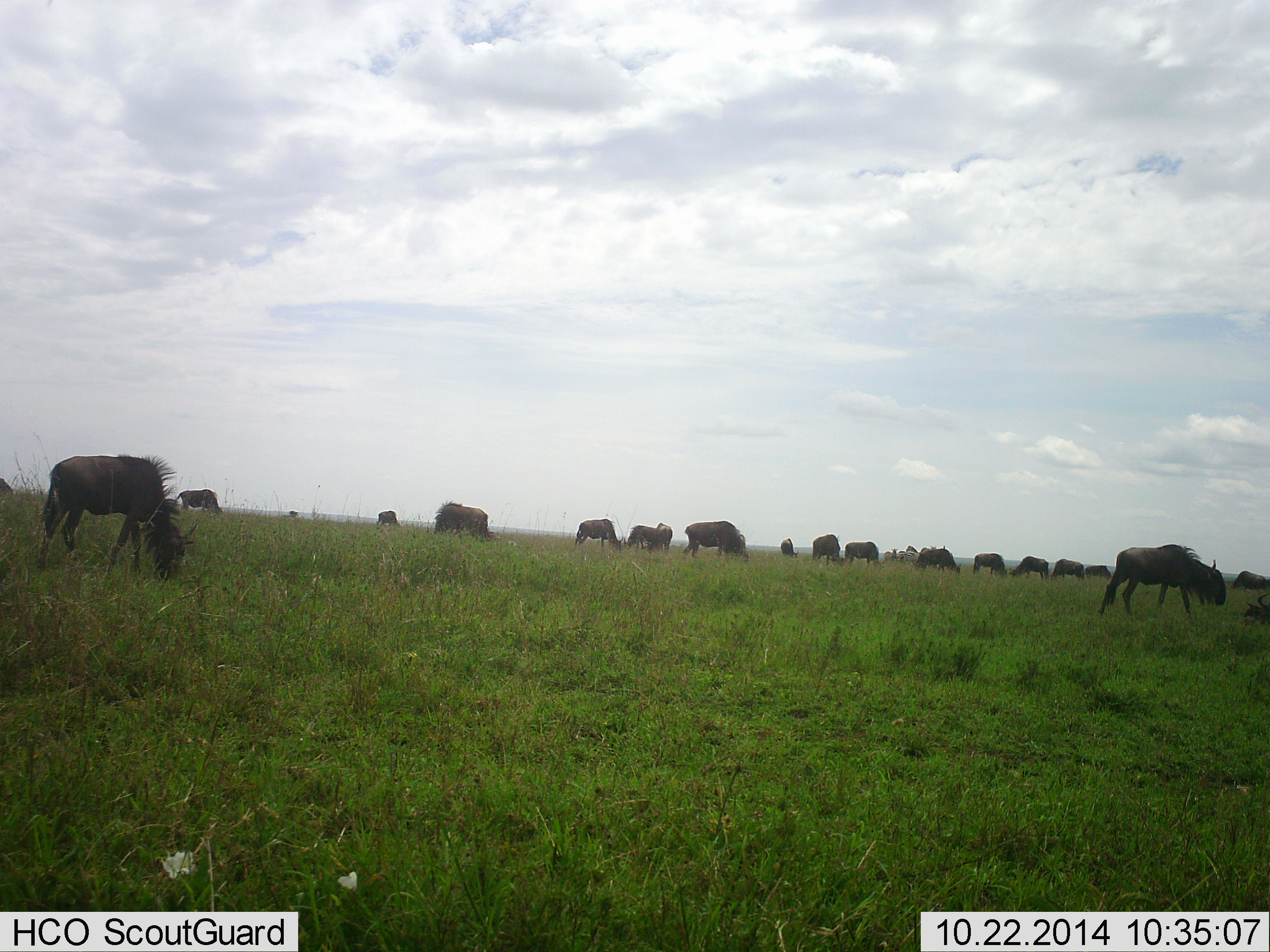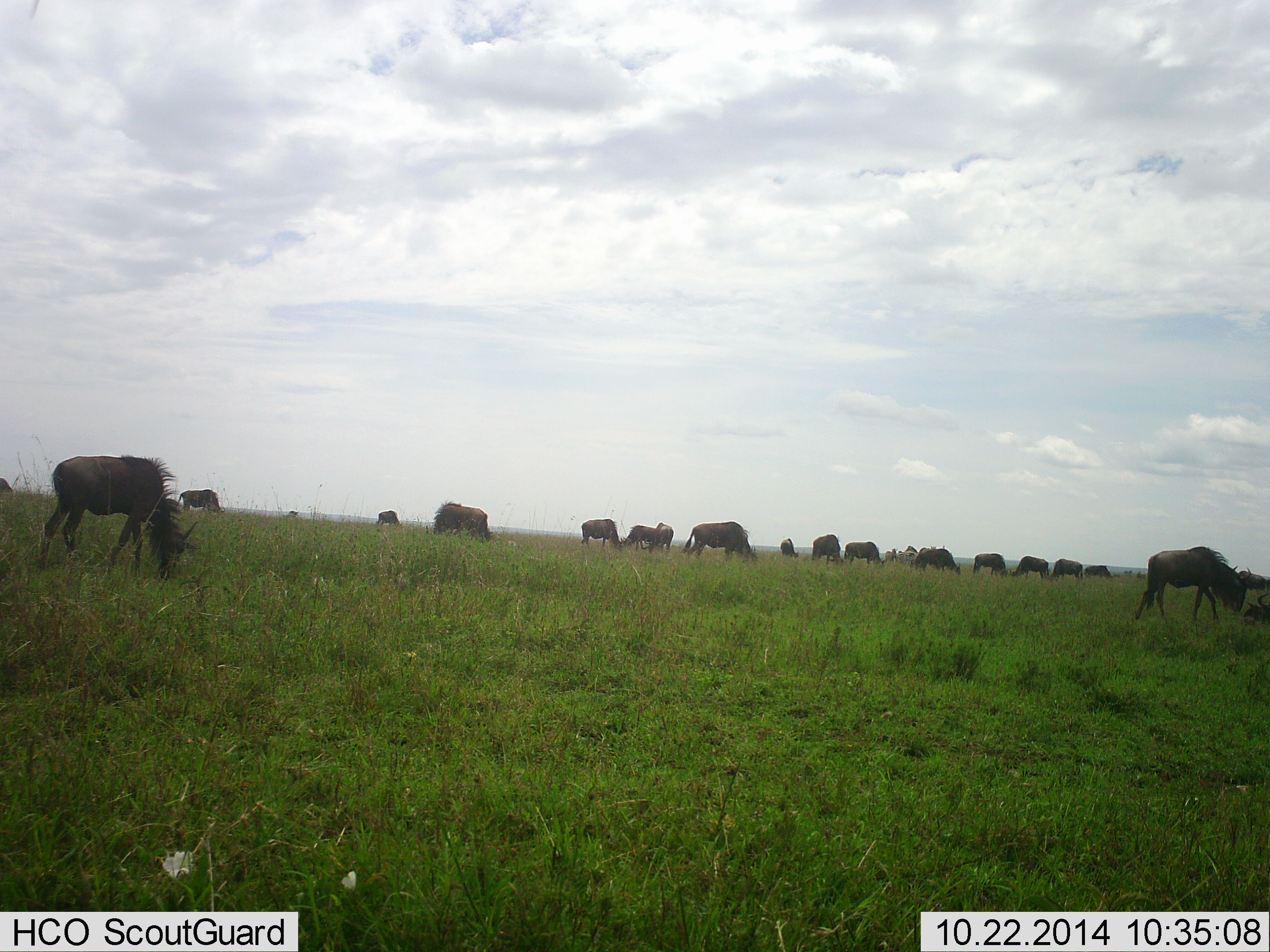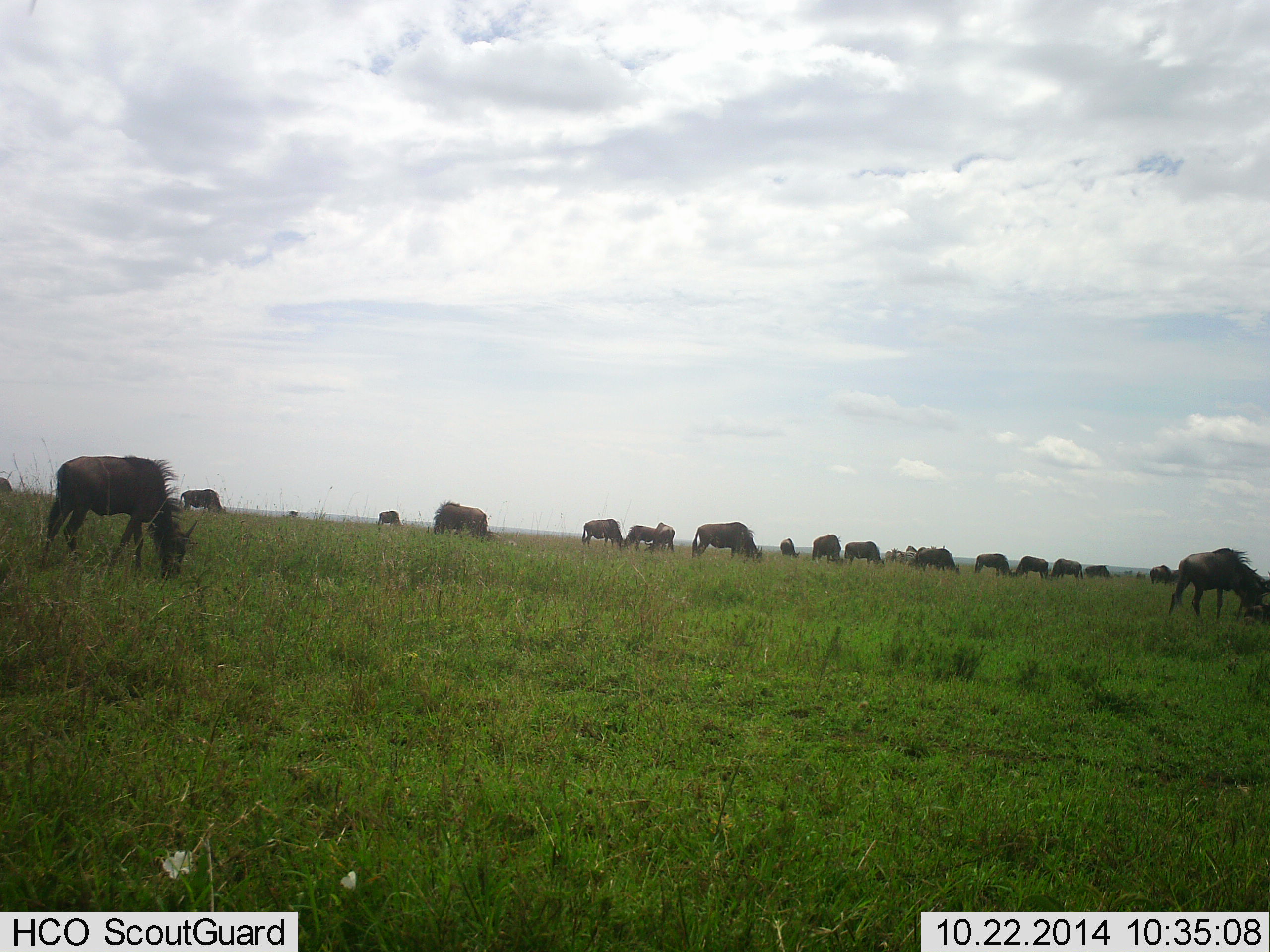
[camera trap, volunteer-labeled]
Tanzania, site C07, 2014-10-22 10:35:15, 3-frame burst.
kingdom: Animalia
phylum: Chordata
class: Mammalia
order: Artiodactyla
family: Bovidae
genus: Connochaetes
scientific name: Connochaetes taurinus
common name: blue wildebeest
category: wildebeest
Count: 11-50.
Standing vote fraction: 40%.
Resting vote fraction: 10%.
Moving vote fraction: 50%.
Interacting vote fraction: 10%.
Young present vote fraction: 0%.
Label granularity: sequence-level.